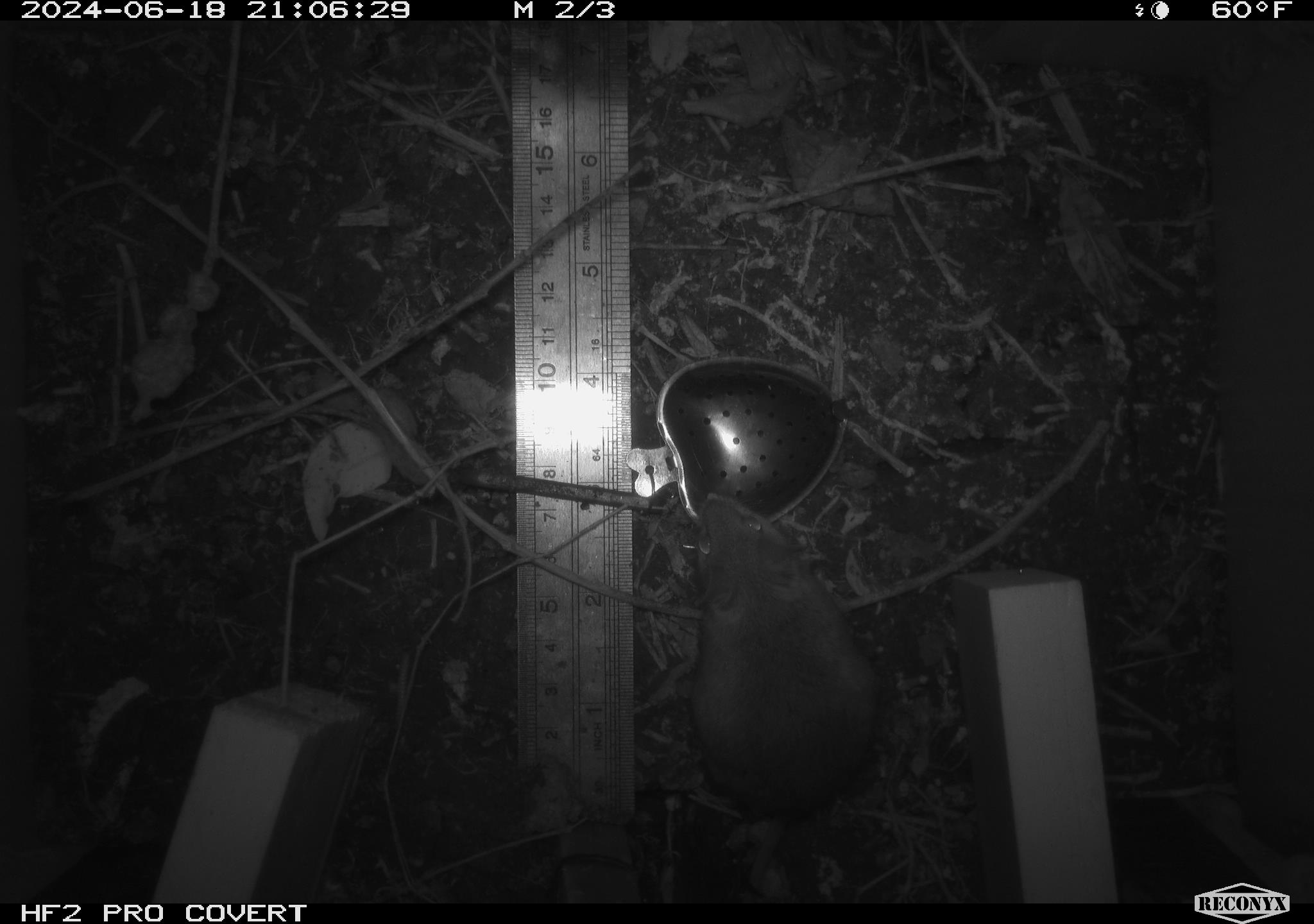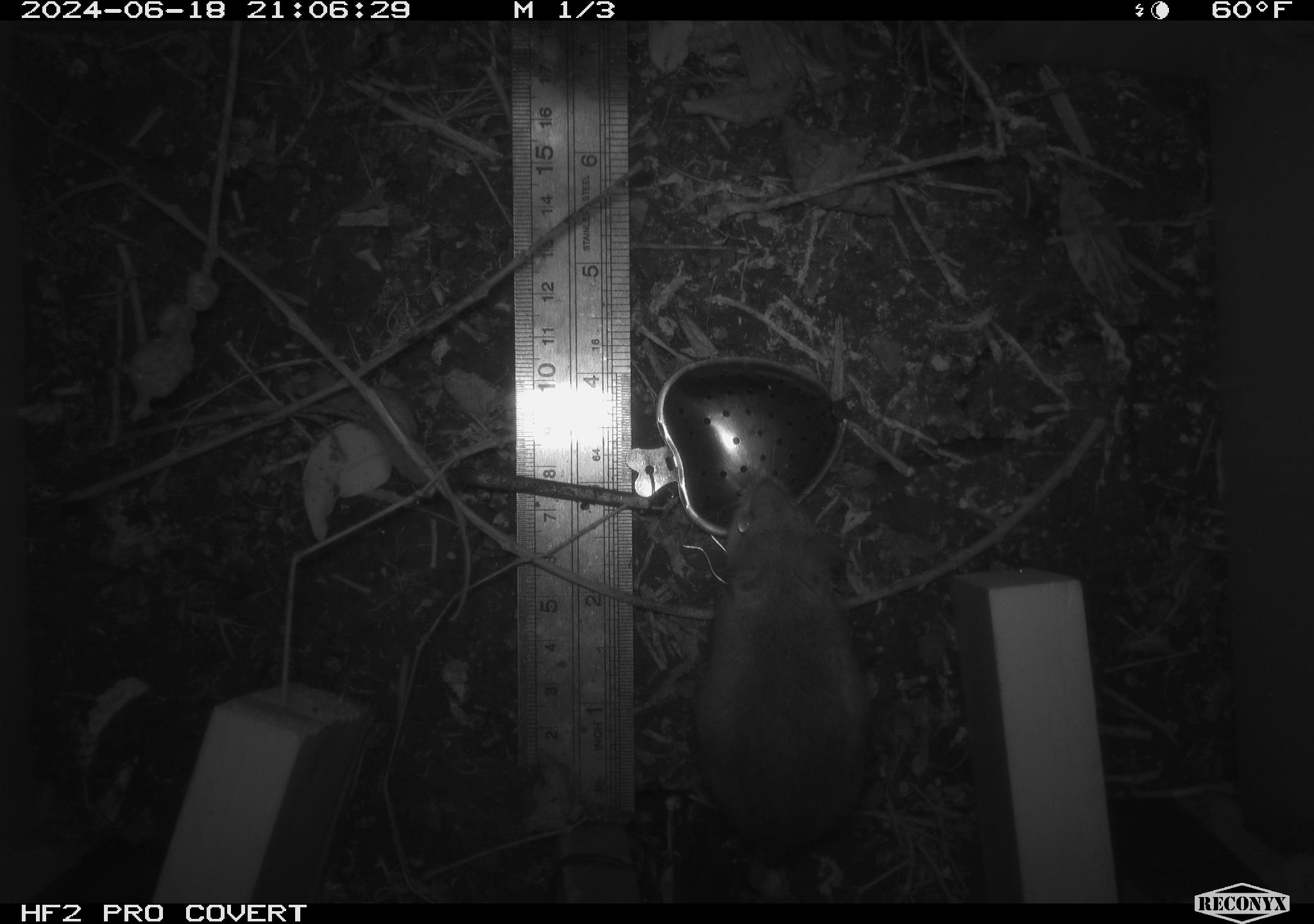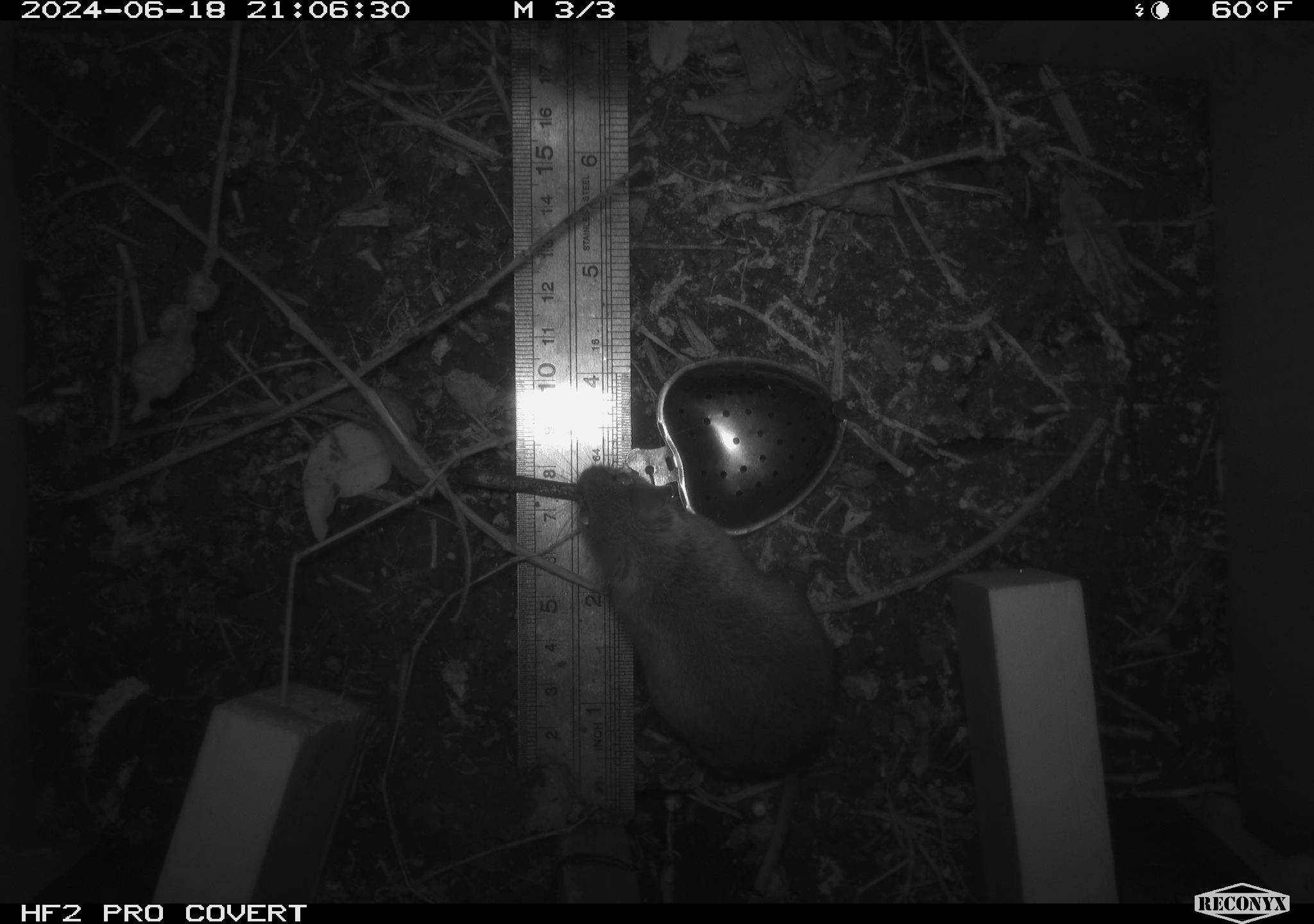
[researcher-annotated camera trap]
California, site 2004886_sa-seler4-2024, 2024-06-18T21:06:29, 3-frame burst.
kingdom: Animalia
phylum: Chordata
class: Mammalia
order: Rodentia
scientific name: Rodentia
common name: mouse species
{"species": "mouse species (Rodentia)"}